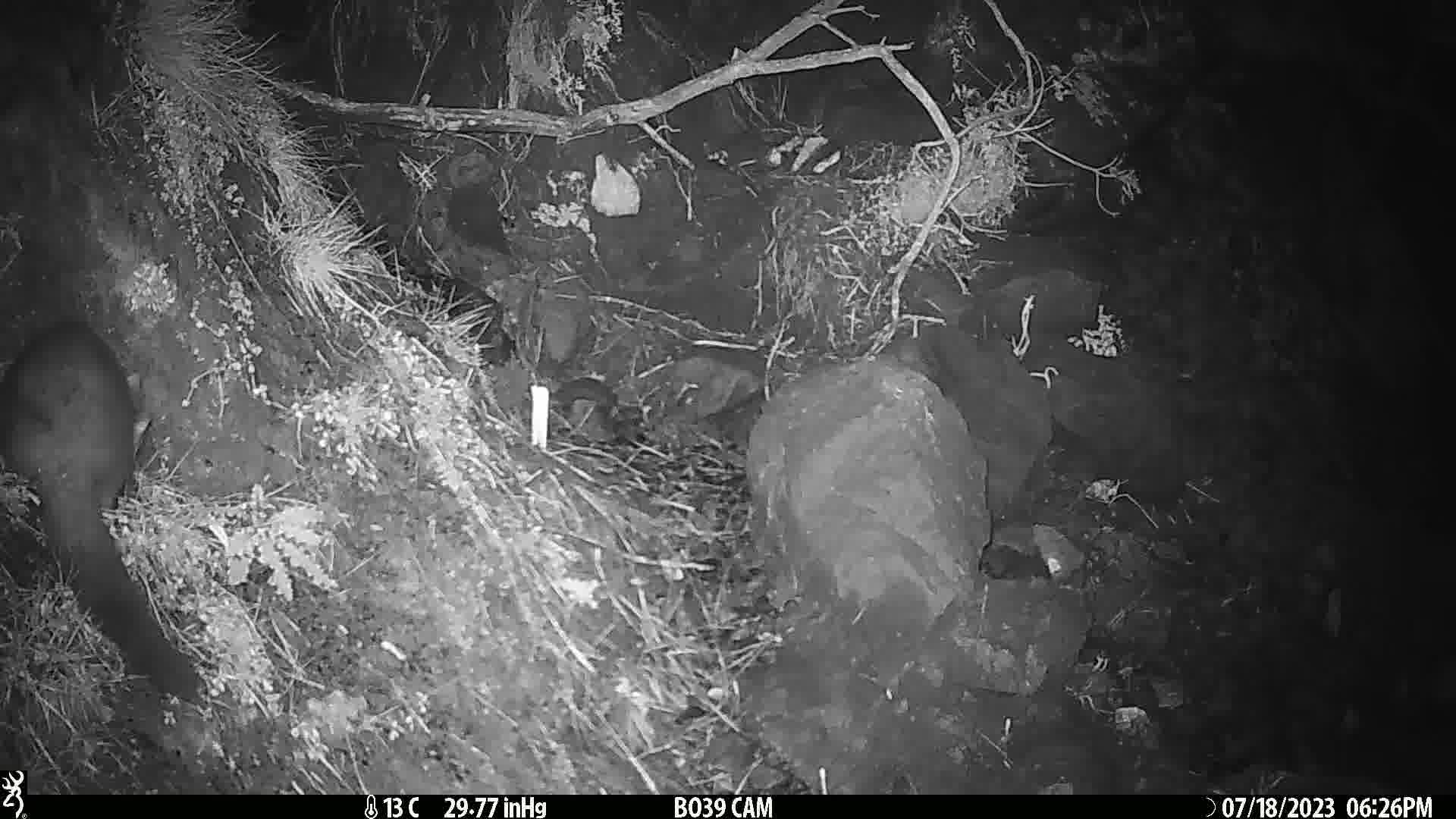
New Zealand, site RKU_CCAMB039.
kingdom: Animalia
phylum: Chordata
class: Mammalia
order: Diprotodontia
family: Phalangeridae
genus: Trichosurus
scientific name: Trichosurus vulpecula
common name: common brushtail possum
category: possum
Possum (common brushtail possum) (Trichosurus vulpecula).